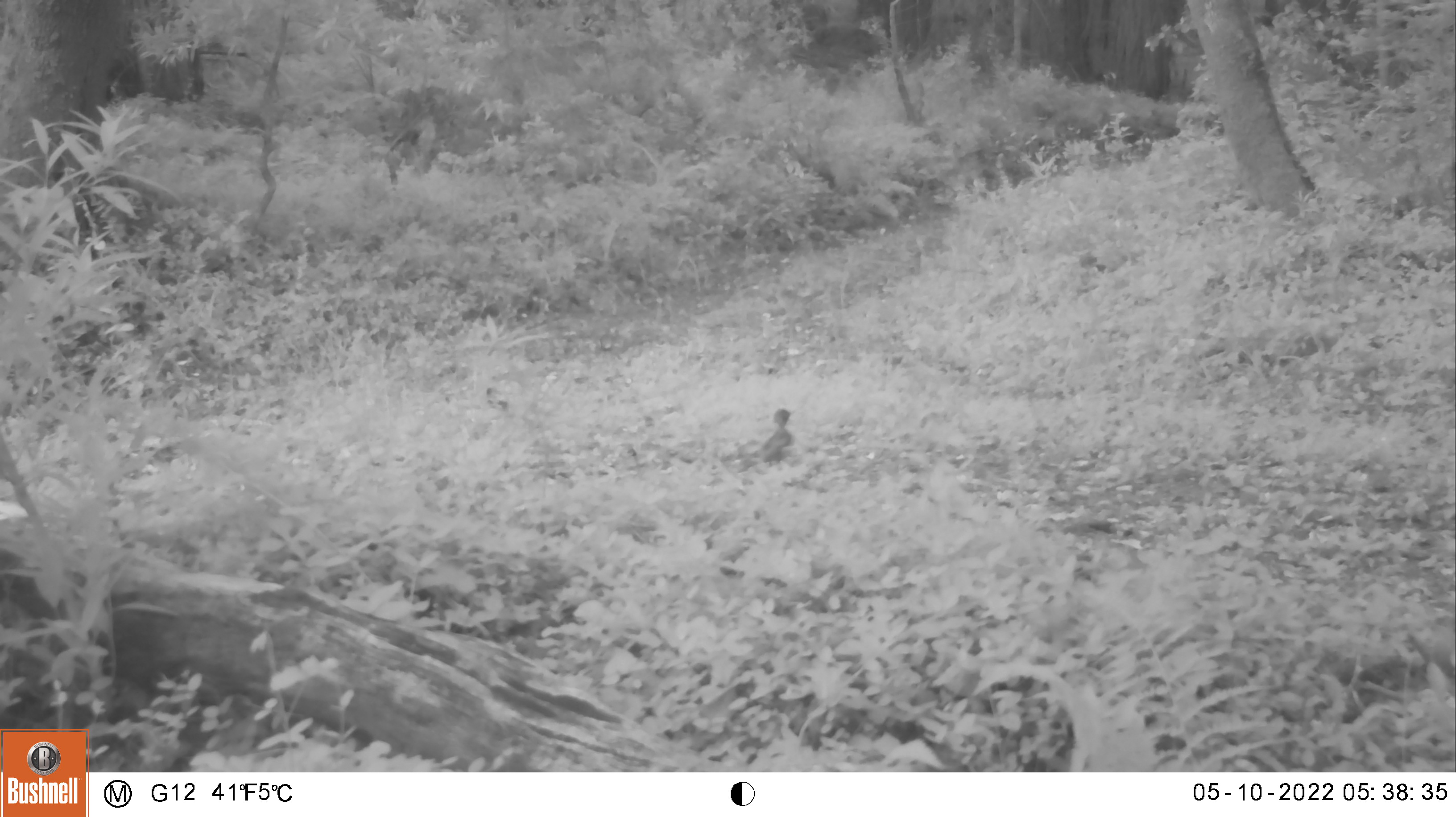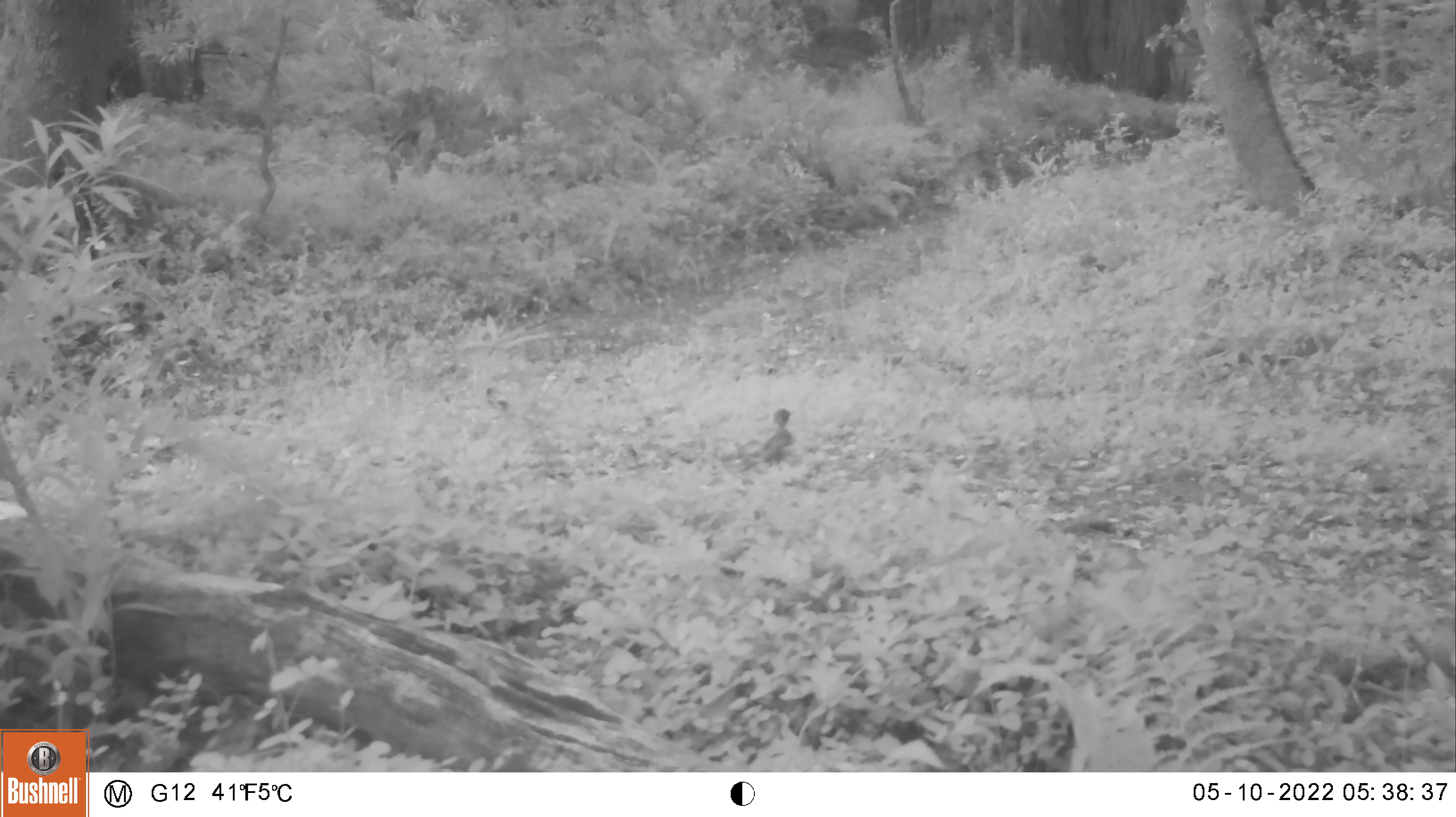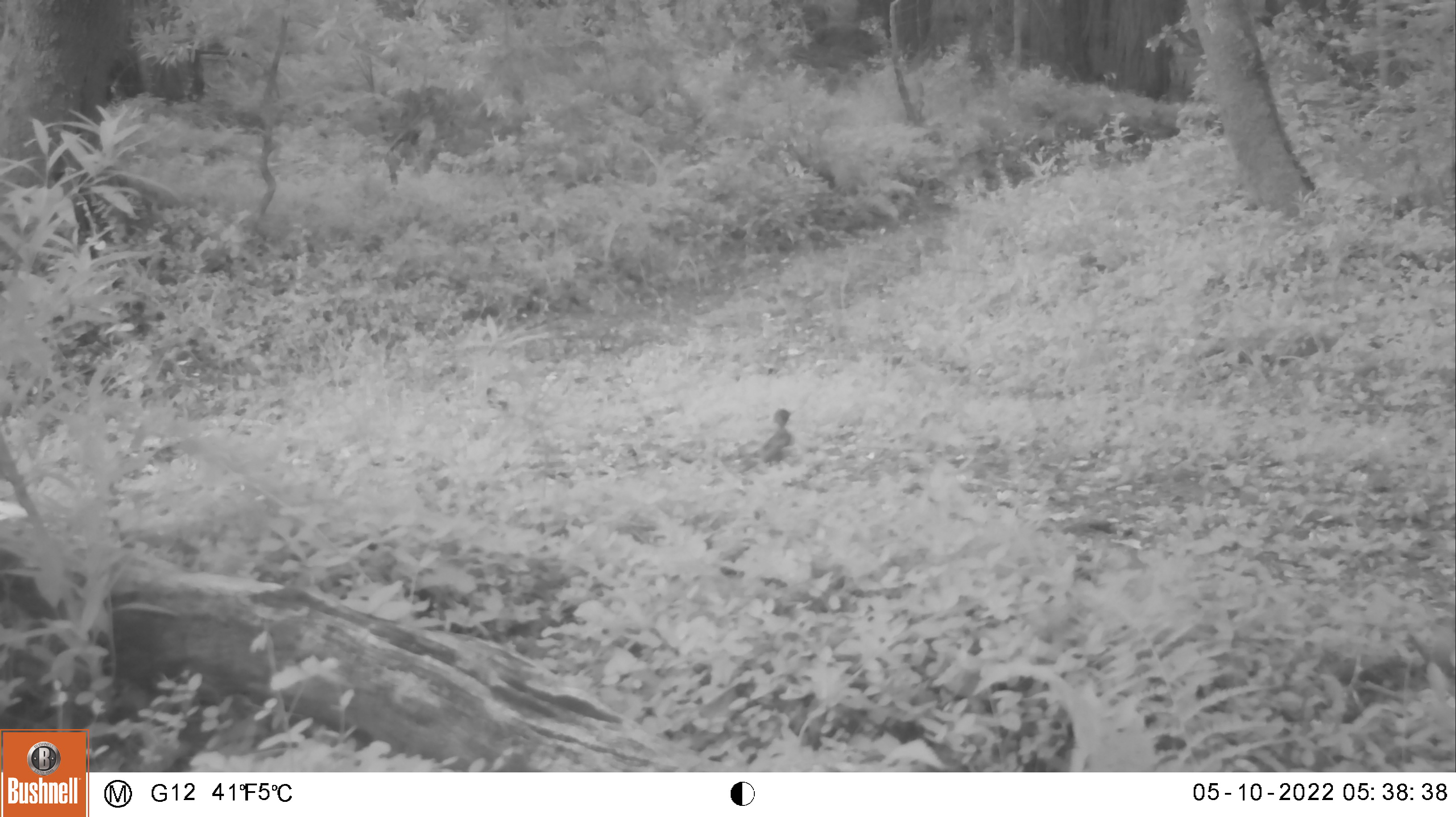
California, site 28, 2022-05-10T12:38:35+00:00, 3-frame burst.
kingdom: Animalia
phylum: Chordata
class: Aves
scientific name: Aves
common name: bird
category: unknown bird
Unknown bird (bird) (Aves).